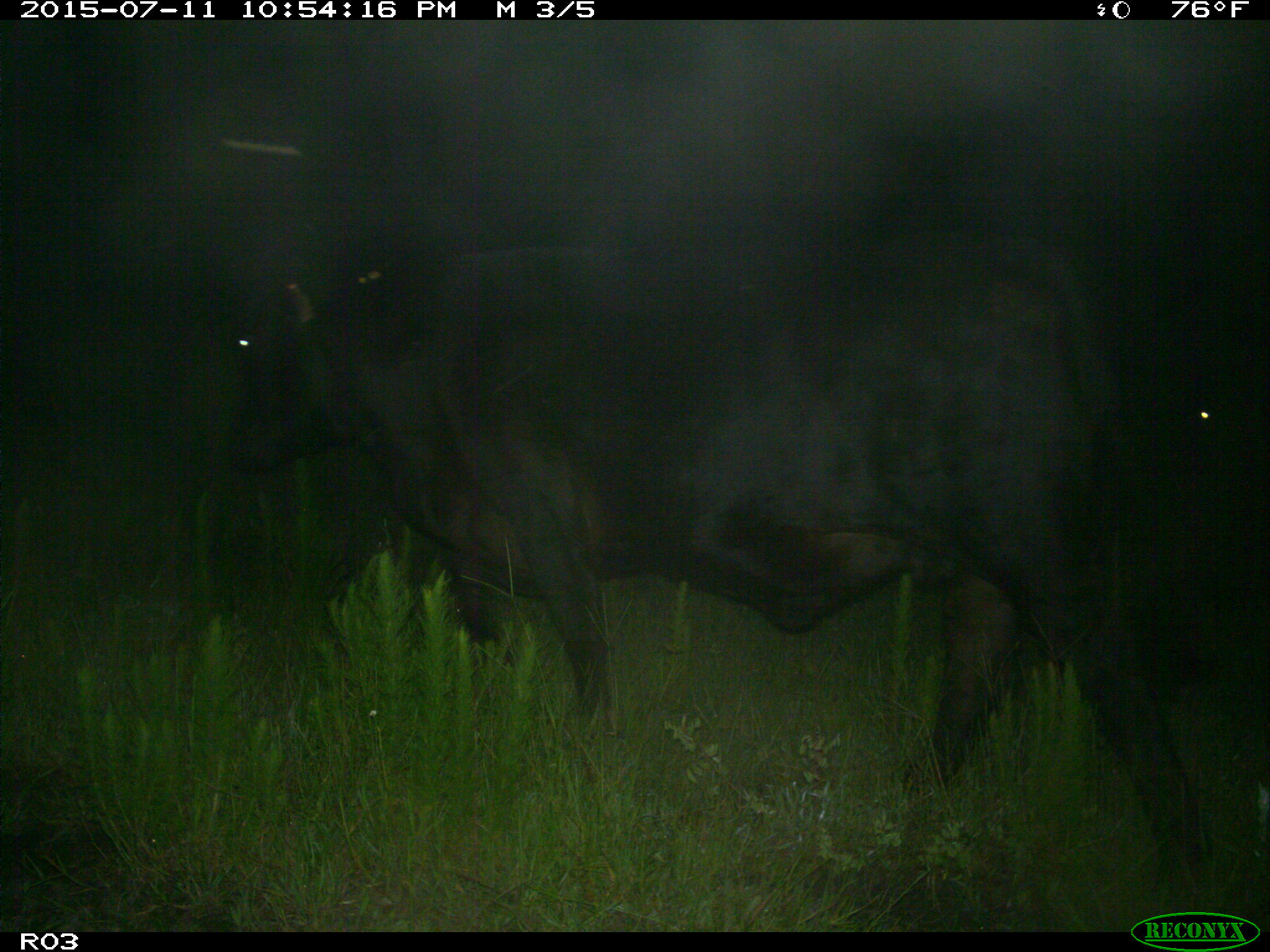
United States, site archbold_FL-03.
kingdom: Animalia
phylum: Chordata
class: Mammalia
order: Artiodactyla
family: Bovidae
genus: Bos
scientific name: Bos taurus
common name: domestic cow